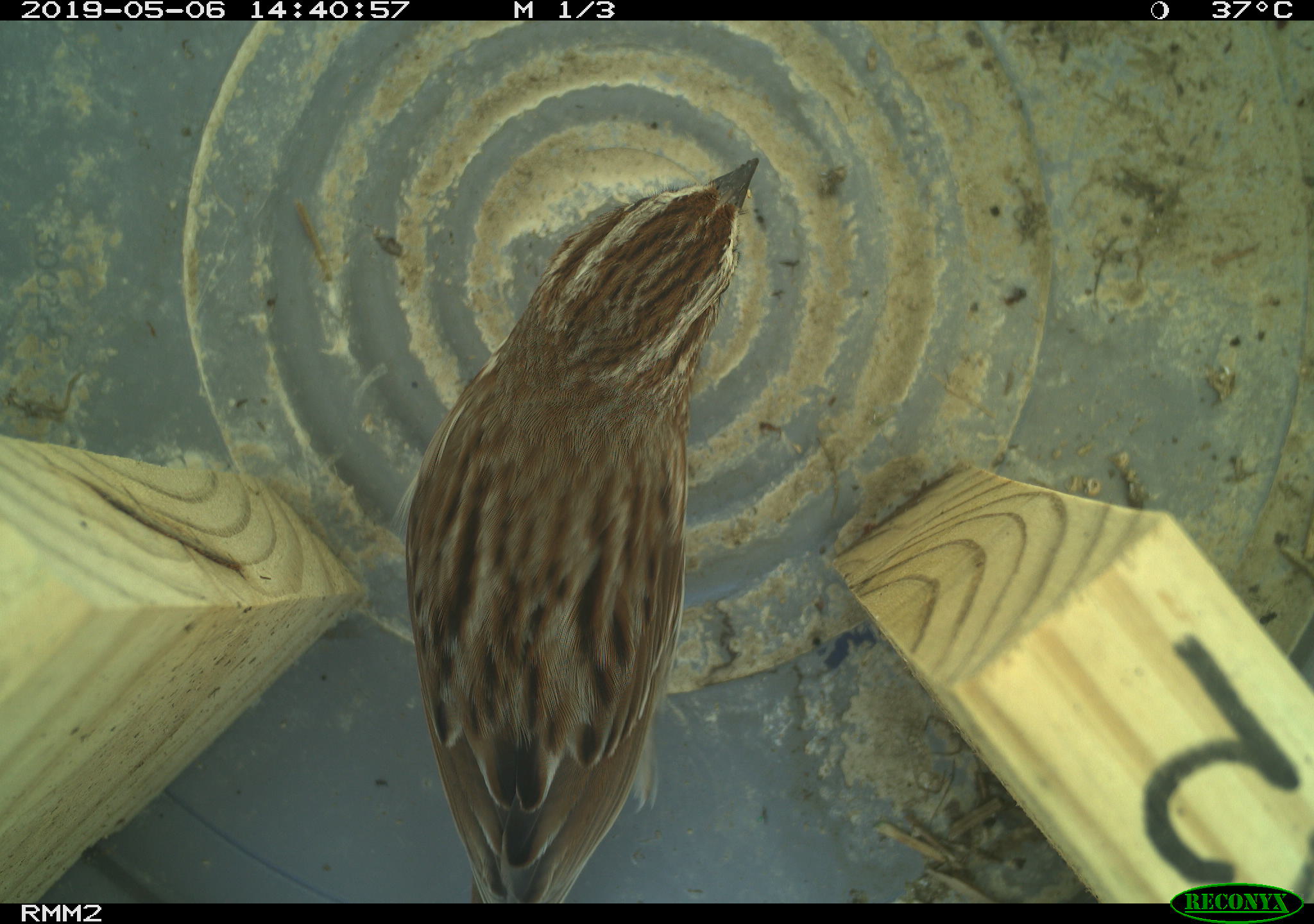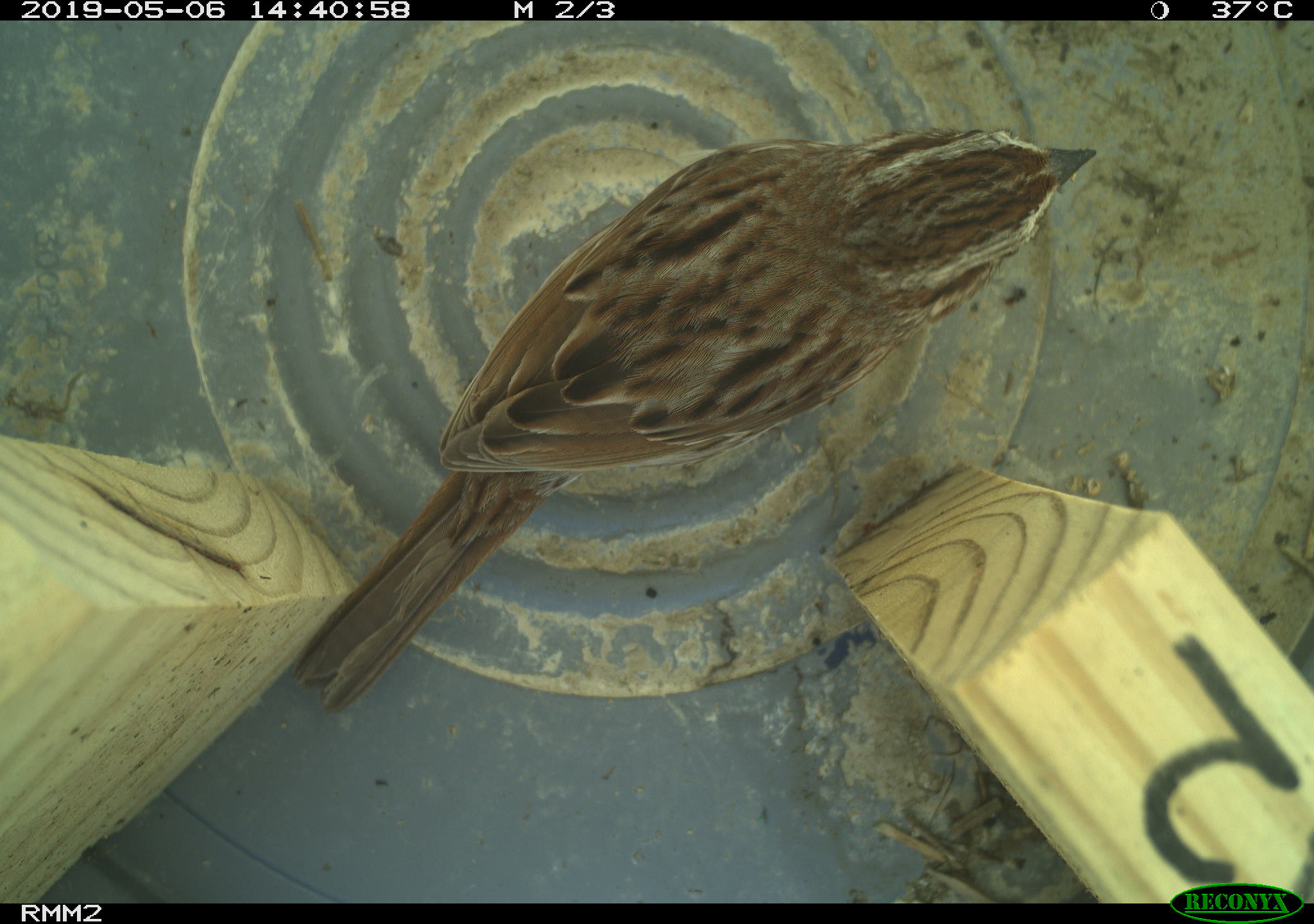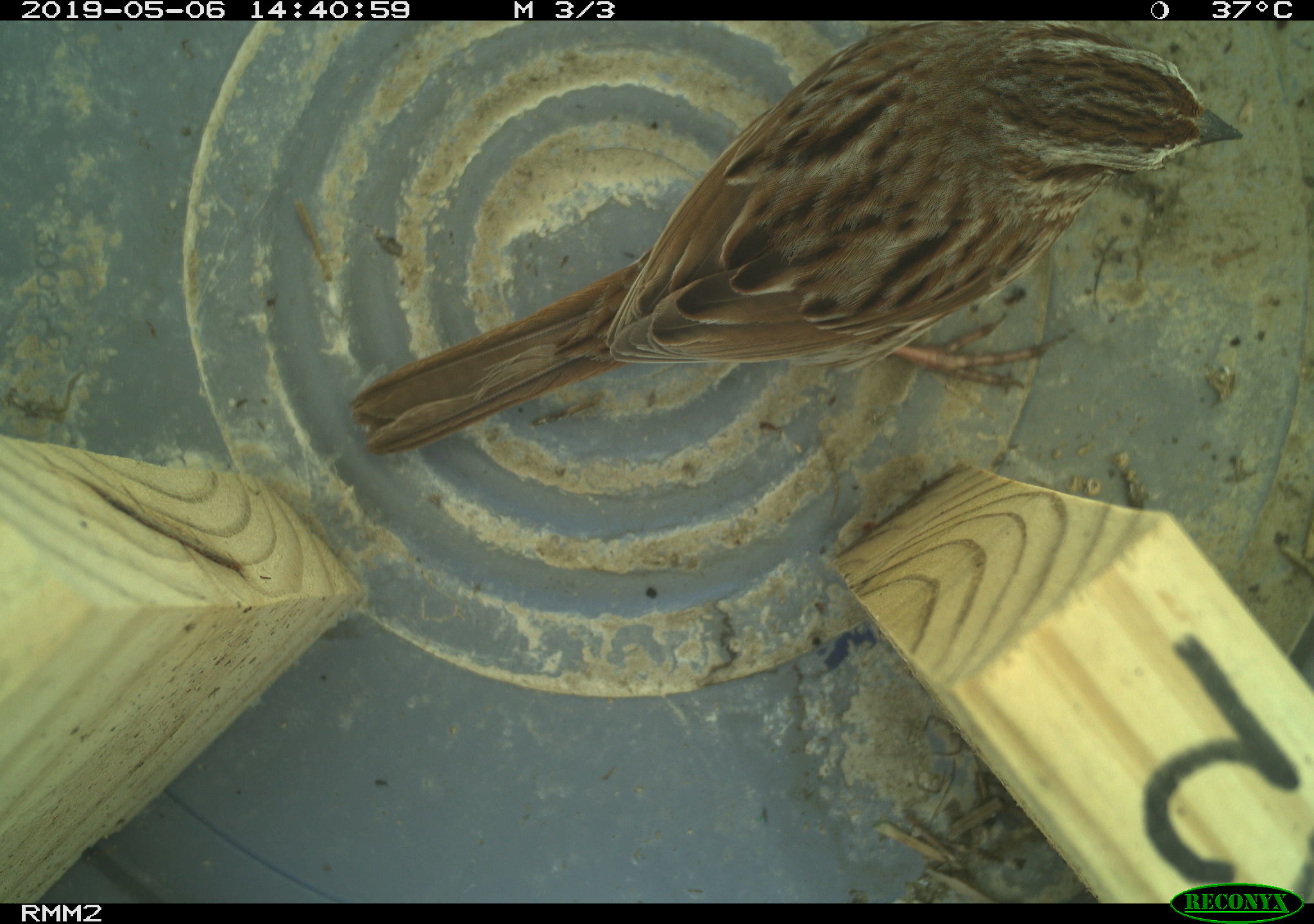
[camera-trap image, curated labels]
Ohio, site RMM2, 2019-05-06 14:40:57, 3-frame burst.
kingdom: Animalia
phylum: Chordata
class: Aves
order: Passeriformes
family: Passerellidae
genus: Melospiza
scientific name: Melospiza melodia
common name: song sparrow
Song sparrow (Melospiza melodia).